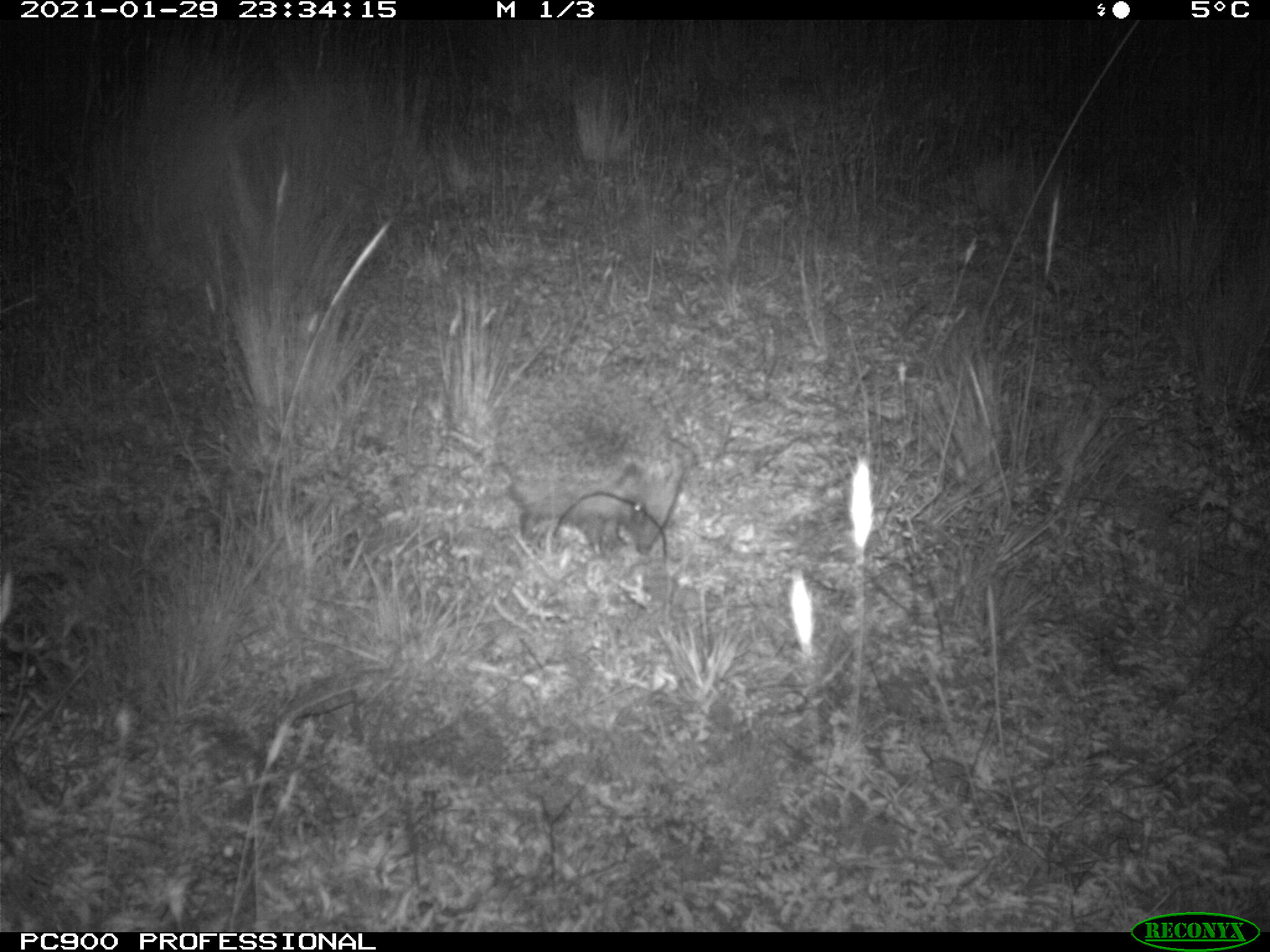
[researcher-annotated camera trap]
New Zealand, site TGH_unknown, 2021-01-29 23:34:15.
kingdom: Animalia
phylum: Chordata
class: Mammalia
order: Eulipotyphla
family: Erinaceidae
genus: Erinaceus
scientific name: Erinaceus europaeus europaeus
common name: european hedgehog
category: hedgehog